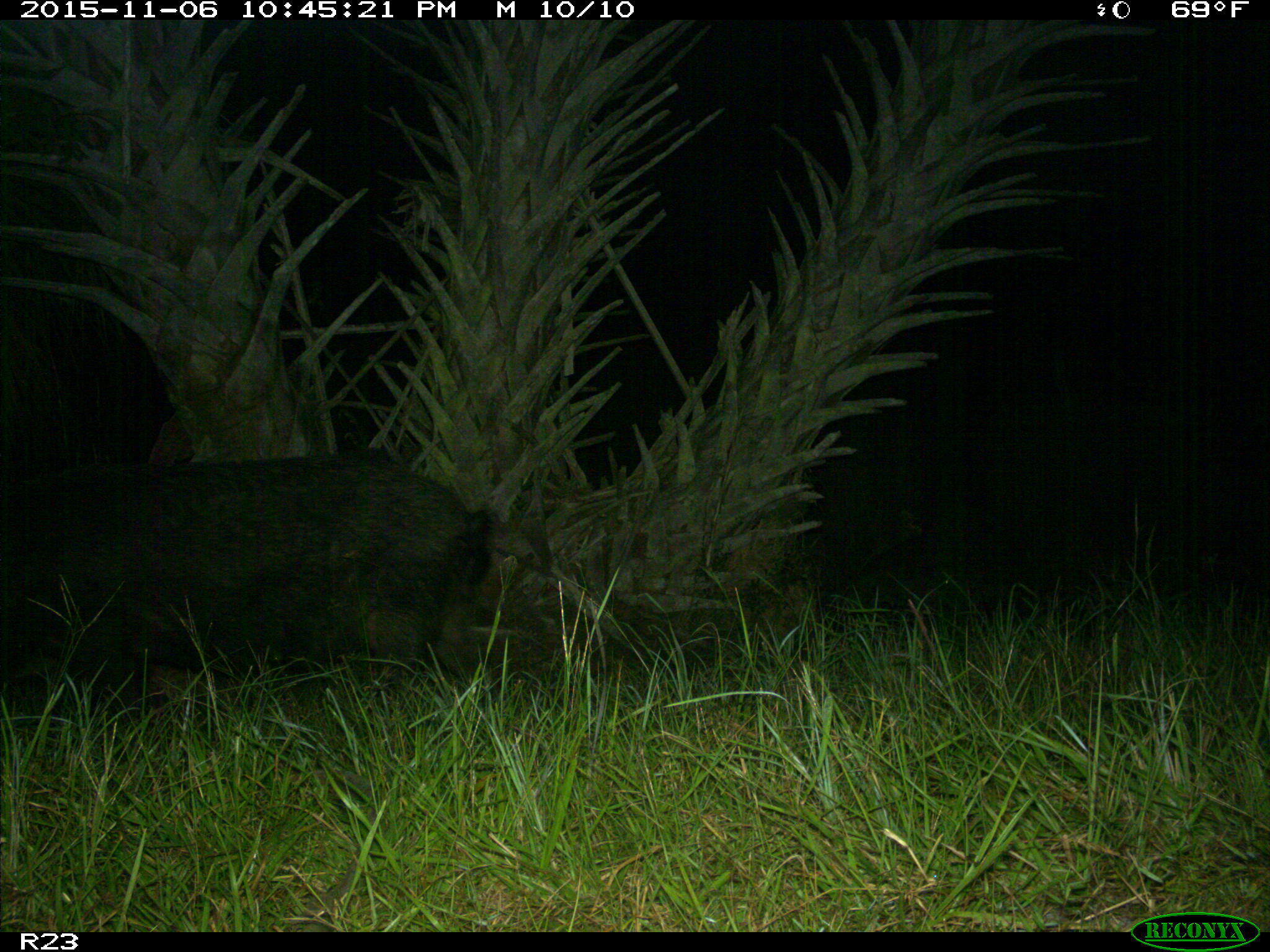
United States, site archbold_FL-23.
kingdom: Animalia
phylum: Chordata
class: Mammalia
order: Artiodactyla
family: Suidae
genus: Sus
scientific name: Sus scrofa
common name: wild boar